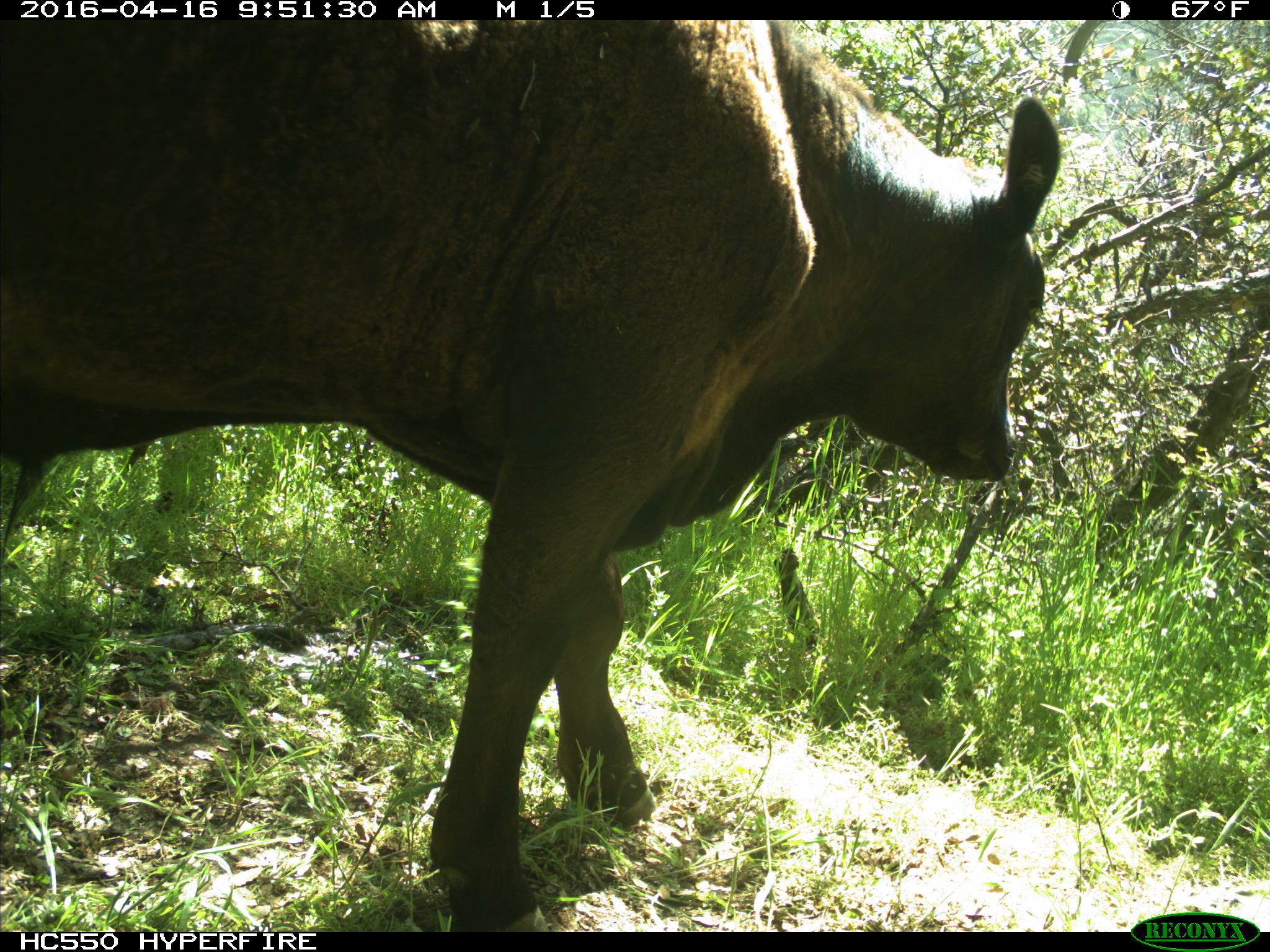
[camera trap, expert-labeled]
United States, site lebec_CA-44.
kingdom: Animalia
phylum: Chordata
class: Mammalia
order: Artiodactyla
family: Bovidae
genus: Bos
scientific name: Bos taurus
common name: domestic cow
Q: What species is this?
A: Bos taurus (domestic cow).